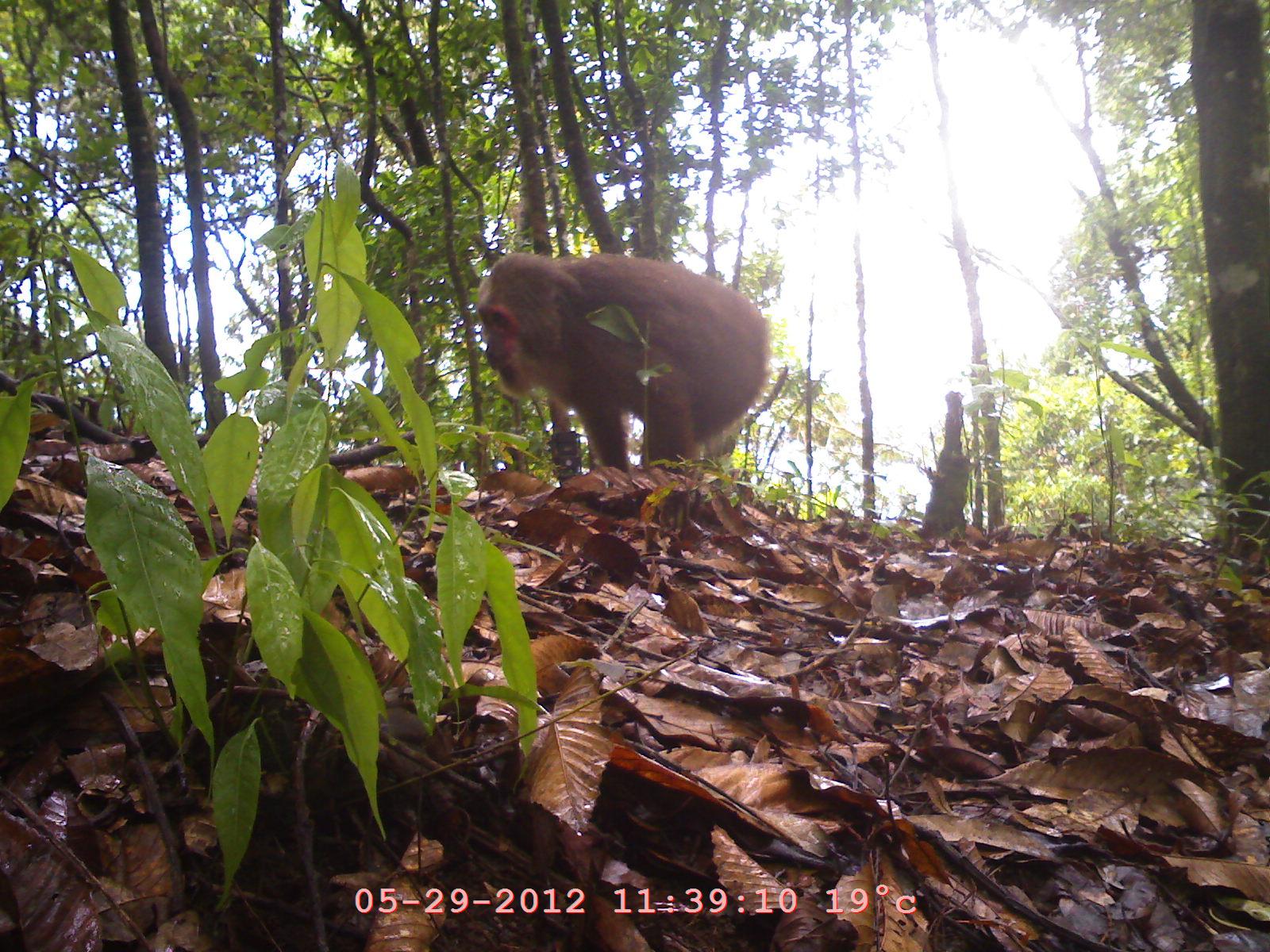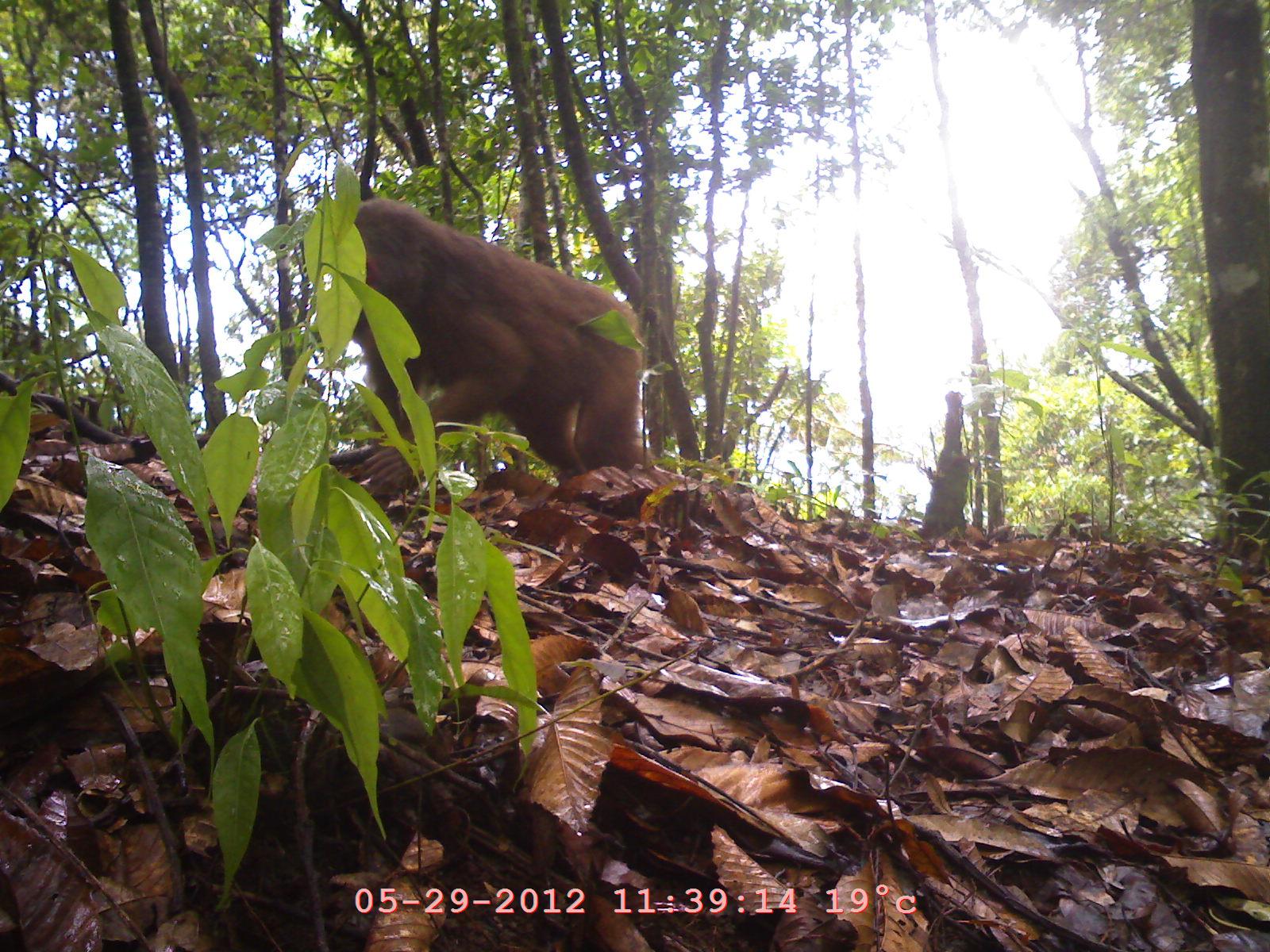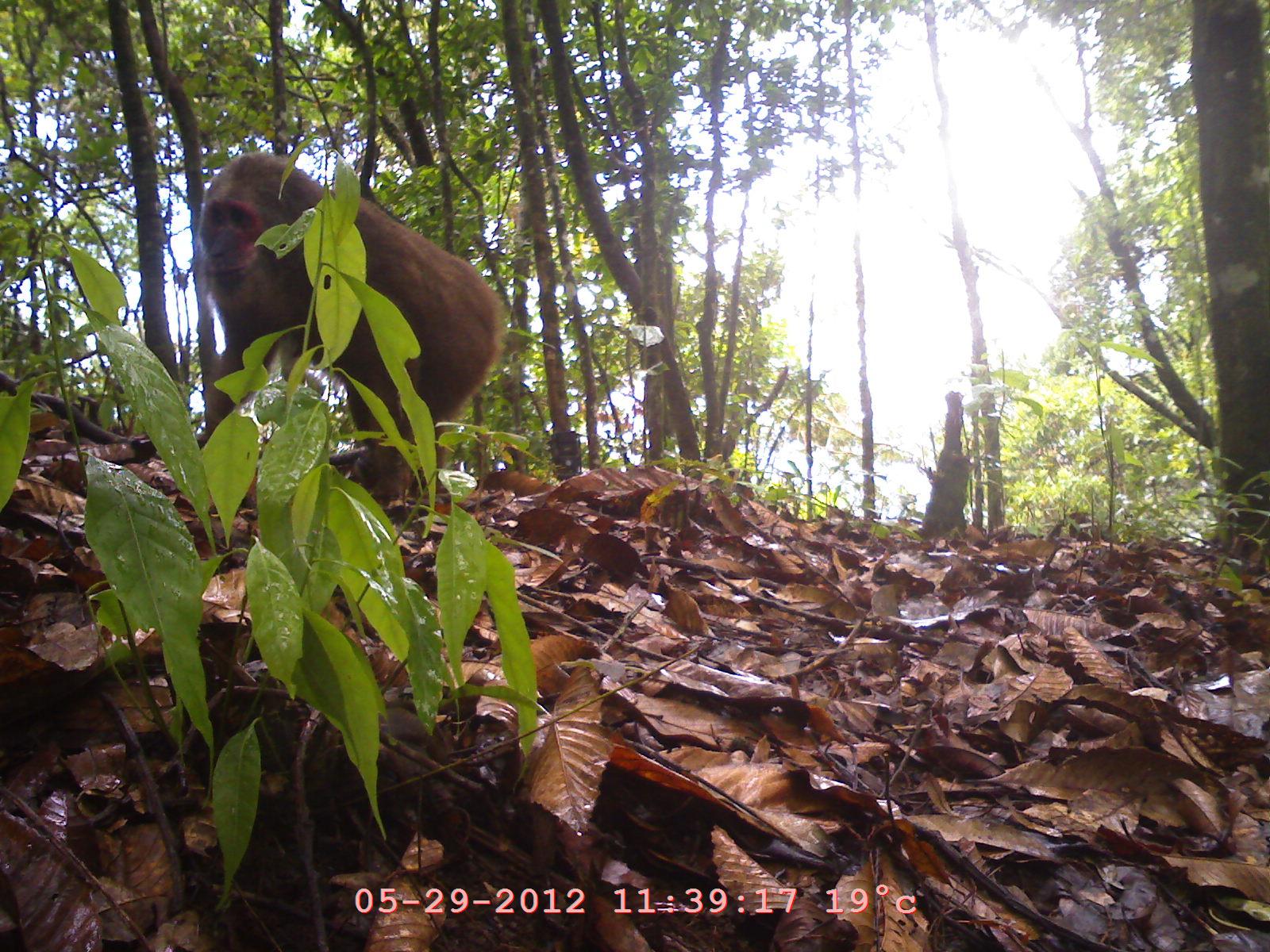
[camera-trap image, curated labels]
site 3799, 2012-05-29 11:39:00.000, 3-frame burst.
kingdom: Animalia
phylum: Chordata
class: Mammalia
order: Primates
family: Cercopithecidae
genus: Macaca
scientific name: Macaca arctoides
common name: stump-tailed macaque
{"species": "Macaca arctoides (stump-tailed macaque)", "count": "1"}